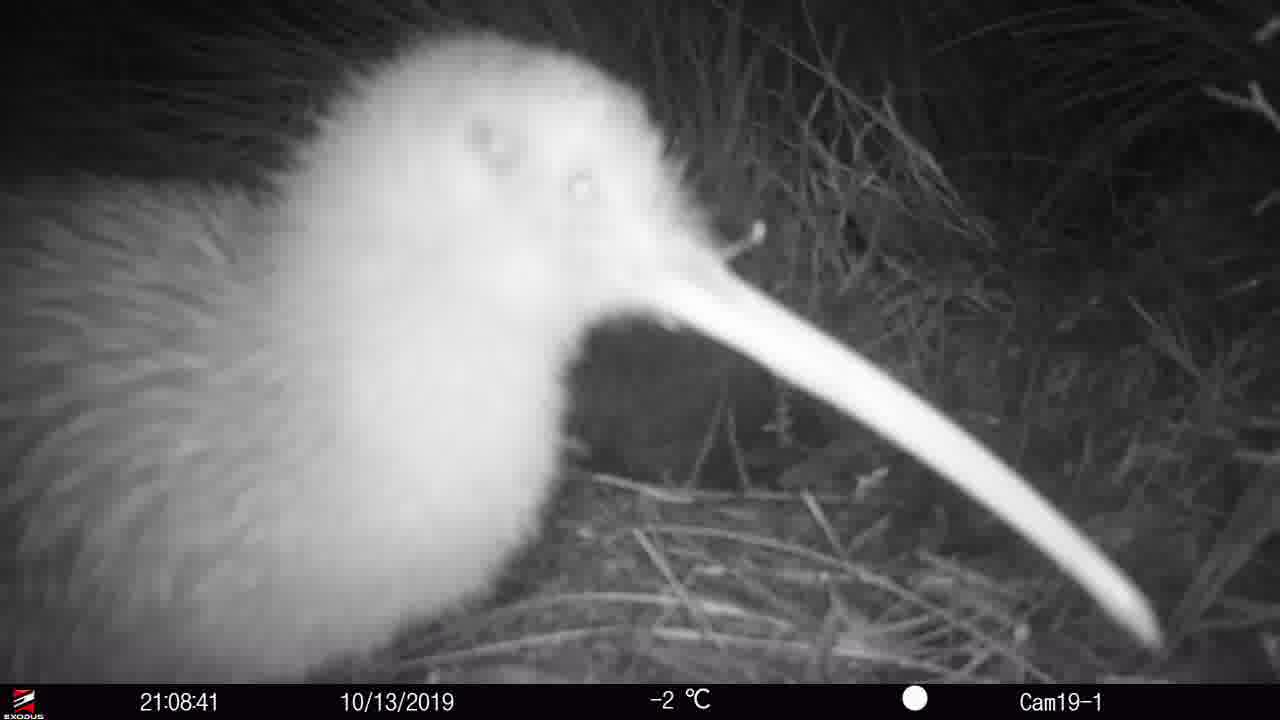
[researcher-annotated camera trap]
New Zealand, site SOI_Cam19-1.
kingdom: Animalia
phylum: Chordata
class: Aves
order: Apterygiformes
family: Apterygidae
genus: Apteryx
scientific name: Apteryx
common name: kiwi